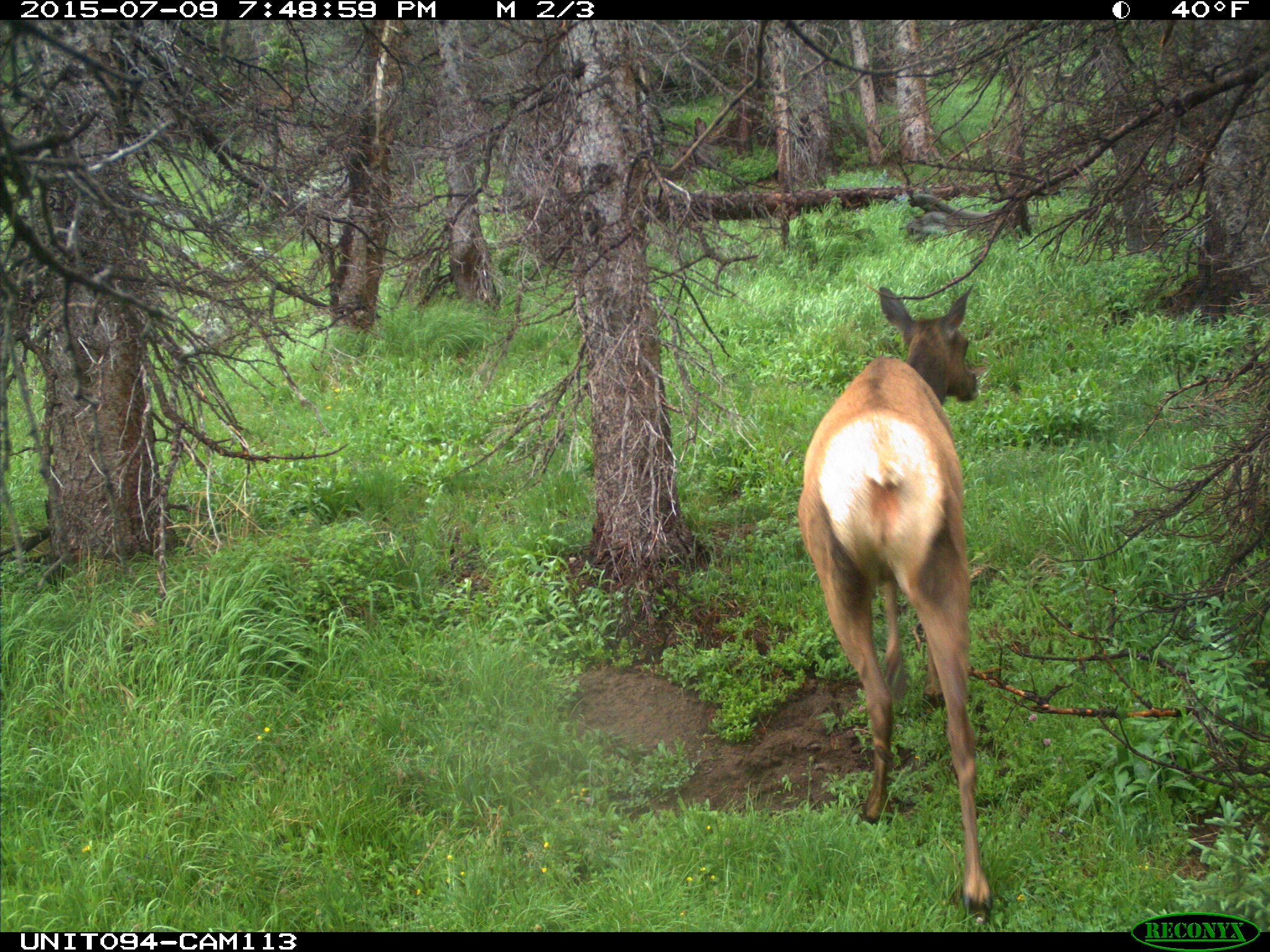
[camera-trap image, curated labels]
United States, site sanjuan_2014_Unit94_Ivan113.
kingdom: Animalia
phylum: Chordata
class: Mammalia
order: Artiodactyla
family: Cervidae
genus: Cervus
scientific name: Cervus elaphus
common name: red deer